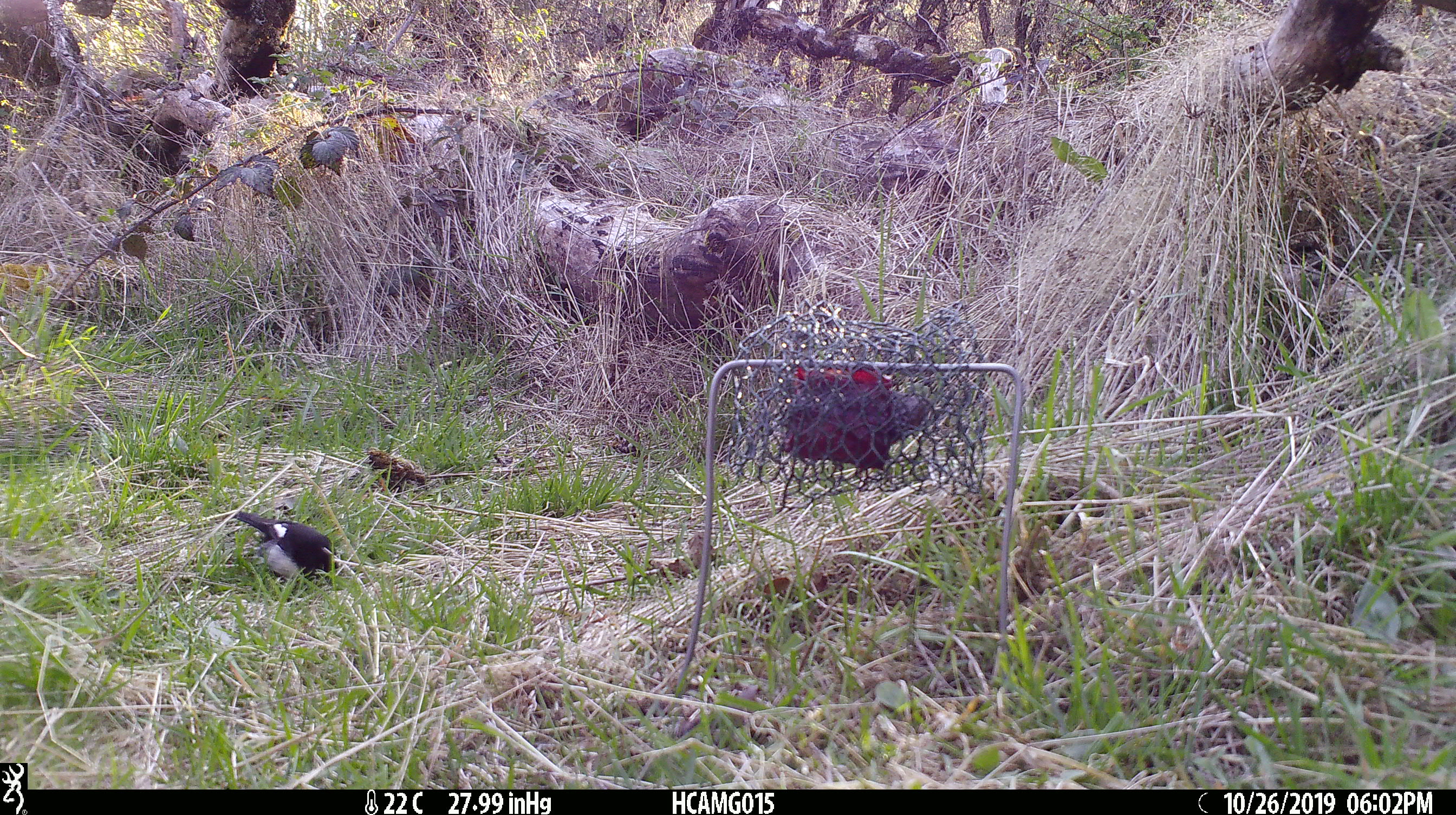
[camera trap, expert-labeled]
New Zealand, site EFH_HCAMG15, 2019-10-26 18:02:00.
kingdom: Animalia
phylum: Chordata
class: Aves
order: Passeriformes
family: Petroicidae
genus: Petroica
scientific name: Petroica macrocephala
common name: tomtit